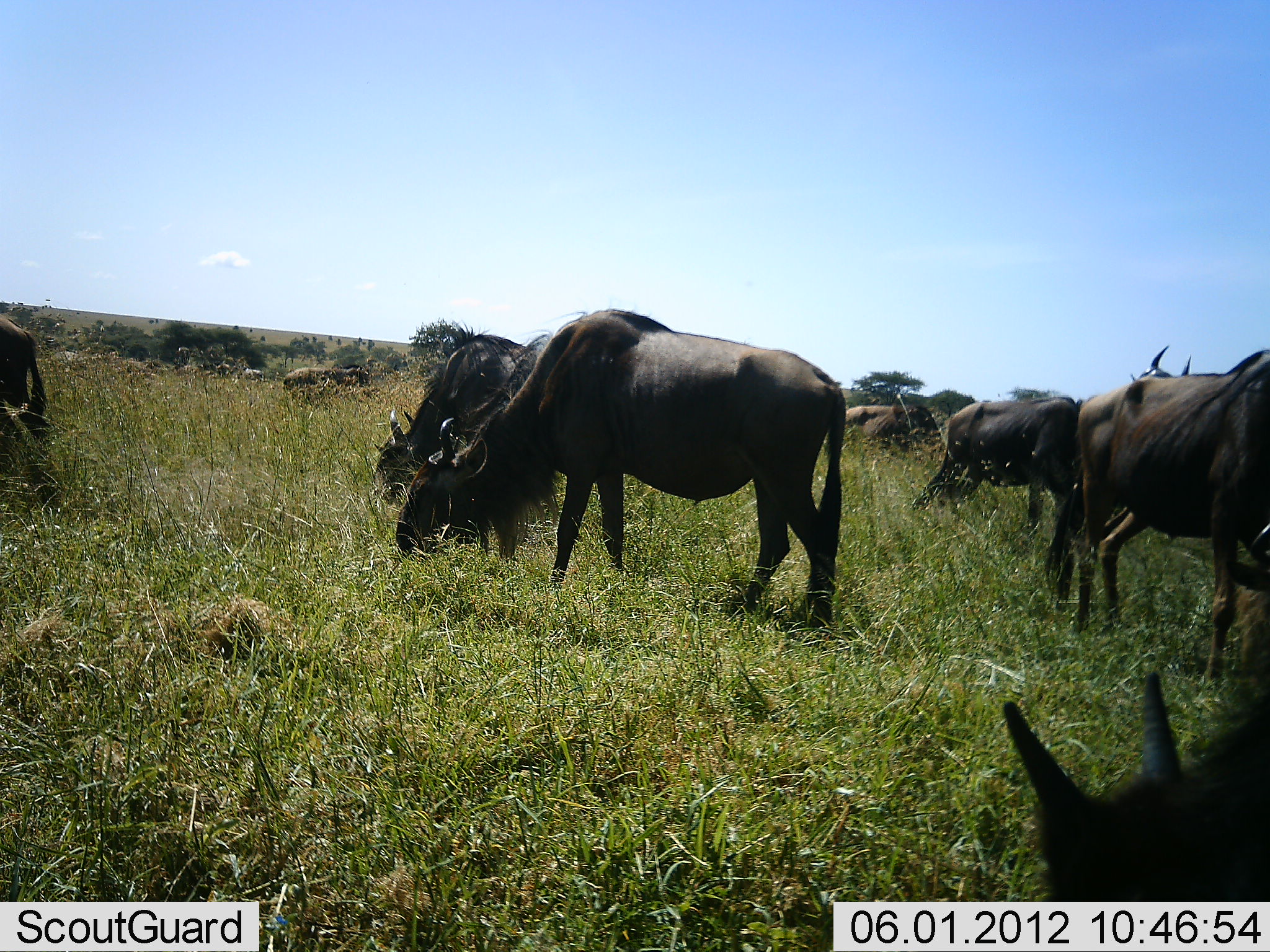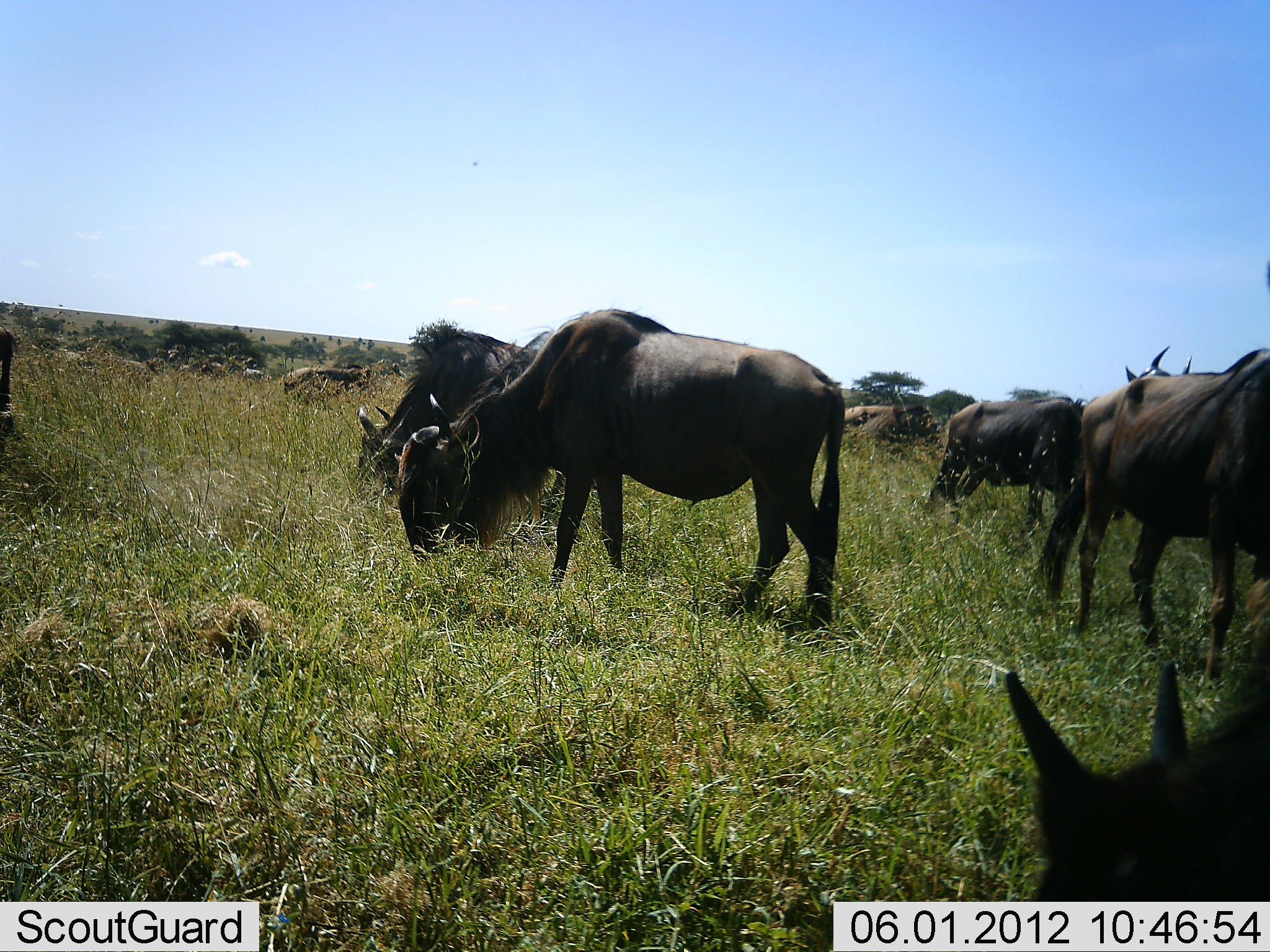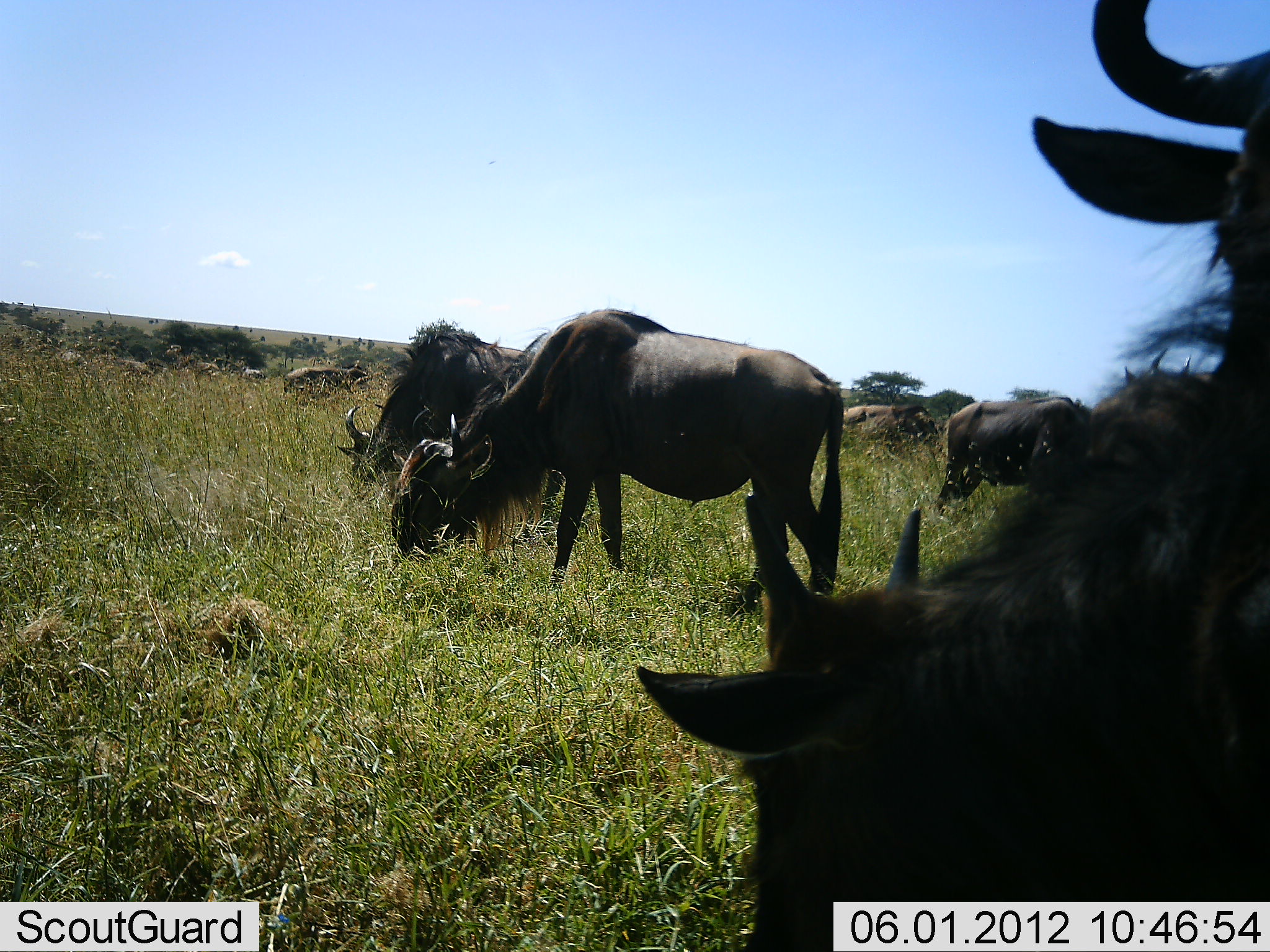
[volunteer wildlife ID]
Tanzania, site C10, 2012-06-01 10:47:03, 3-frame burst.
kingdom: Animalia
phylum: Chordata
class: Mammalia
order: Artiodactyla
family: Bovidae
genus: Connochaetes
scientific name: Connochaetes taurinus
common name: blue wildebeest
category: wildebeest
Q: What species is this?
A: Wildebeest (blue wildebeest) (Connochaetes taurinus).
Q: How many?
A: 11-50.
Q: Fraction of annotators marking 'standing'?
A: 40%.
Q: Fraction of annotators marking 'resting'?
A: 0%.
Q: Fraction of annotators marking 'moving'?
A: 20%.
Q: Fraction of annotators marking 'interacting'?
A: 0%.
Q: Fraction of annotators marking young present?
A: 10%.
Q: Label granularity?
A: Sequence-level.